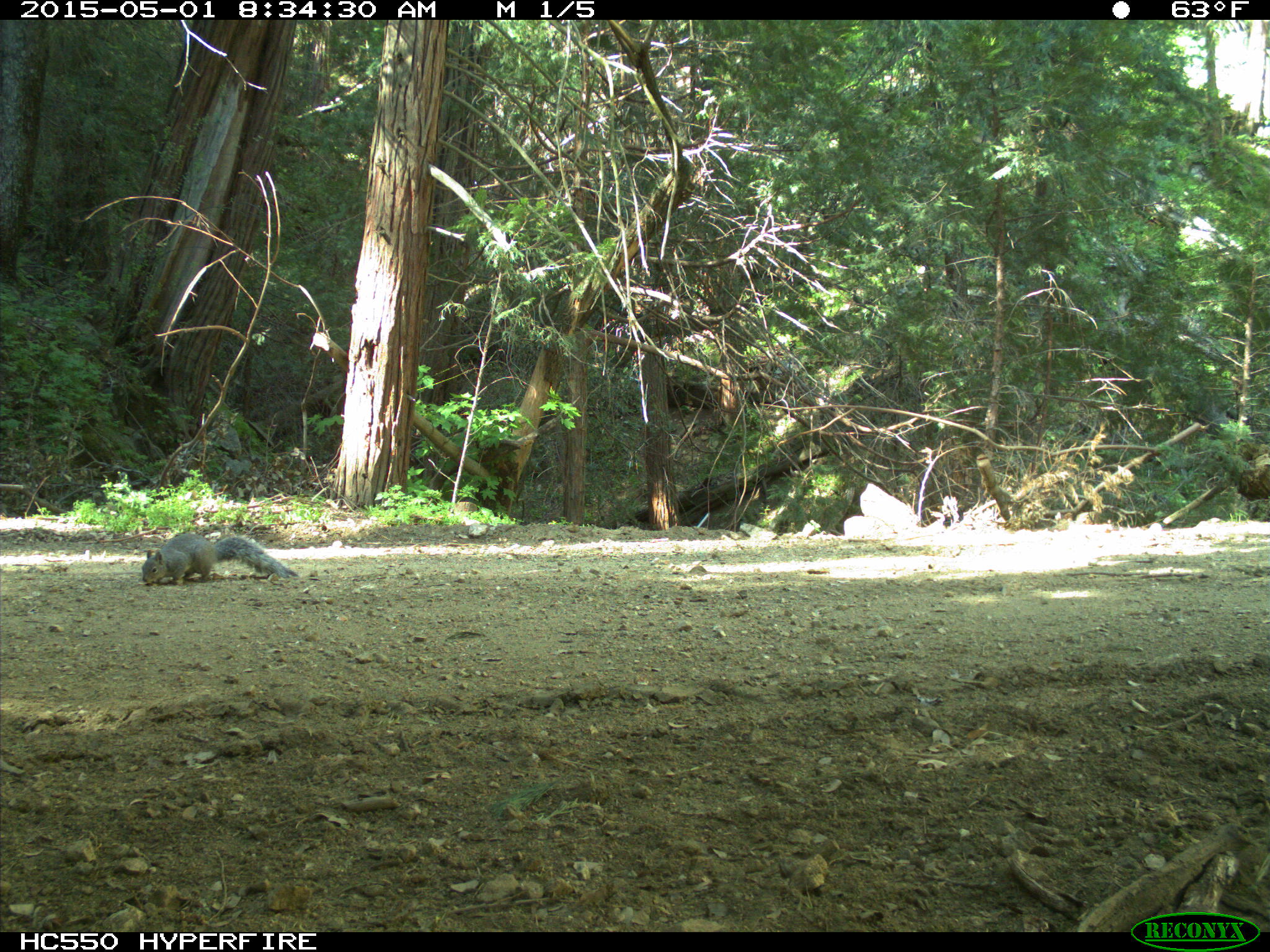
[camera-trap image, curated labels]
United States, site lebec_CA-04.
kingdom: Animalia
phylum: Chordata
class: Mammalia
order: Rodentia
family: Sciuridae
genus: Sciurus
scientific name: Sciurus carolinensis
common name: eastern gray squirrel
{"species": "Sciurus carolinensis (eastern gray squirrel)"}